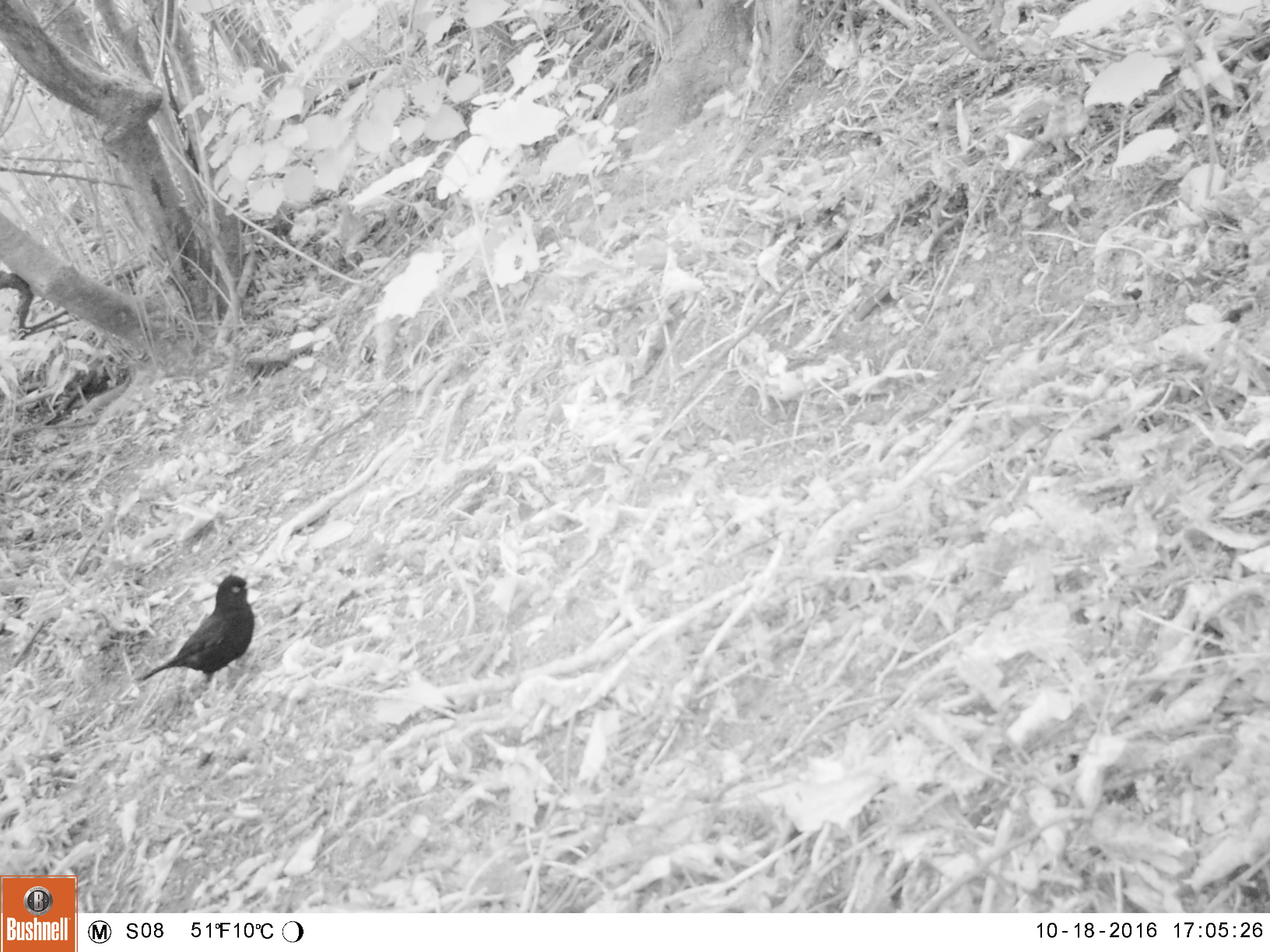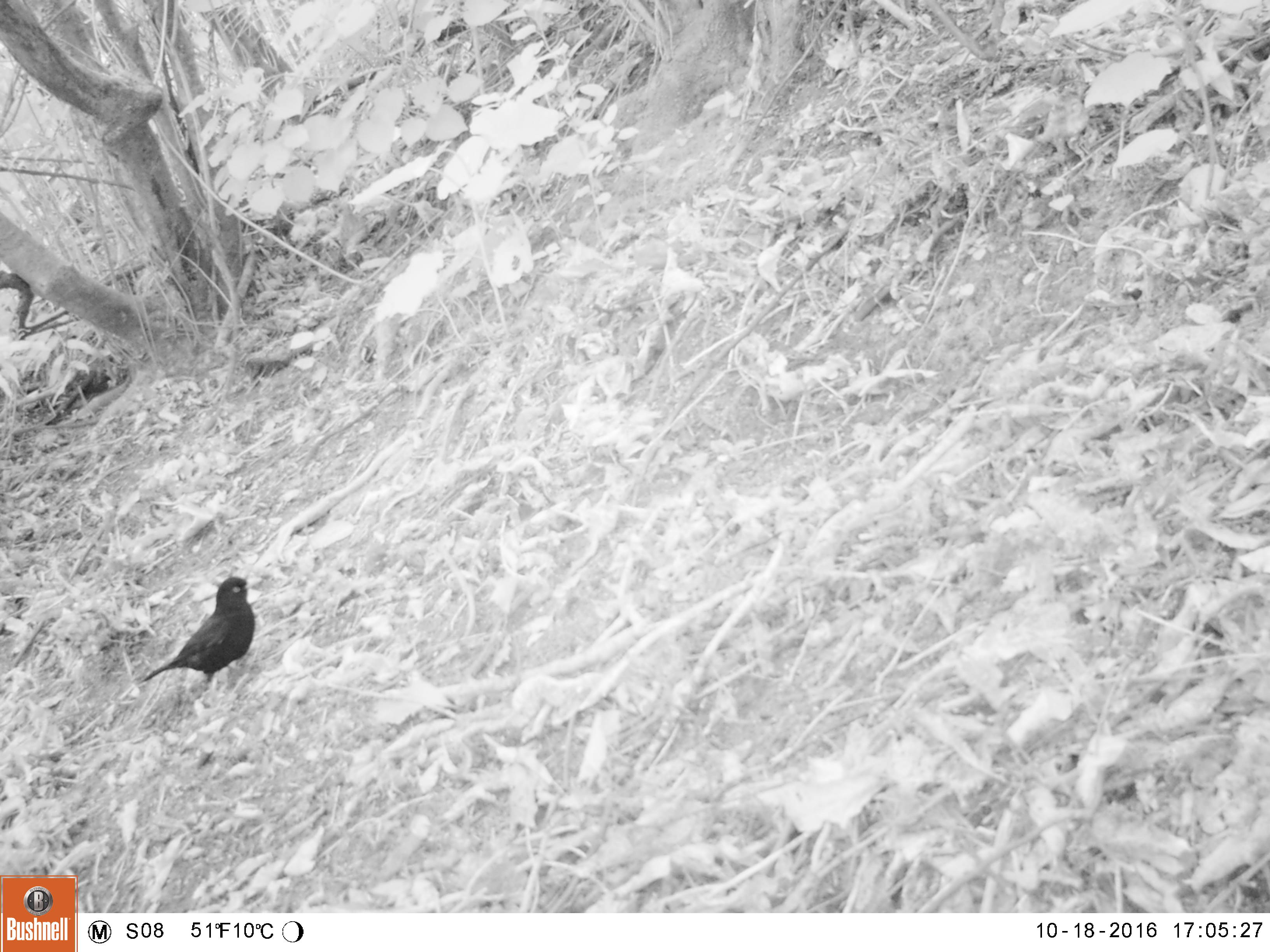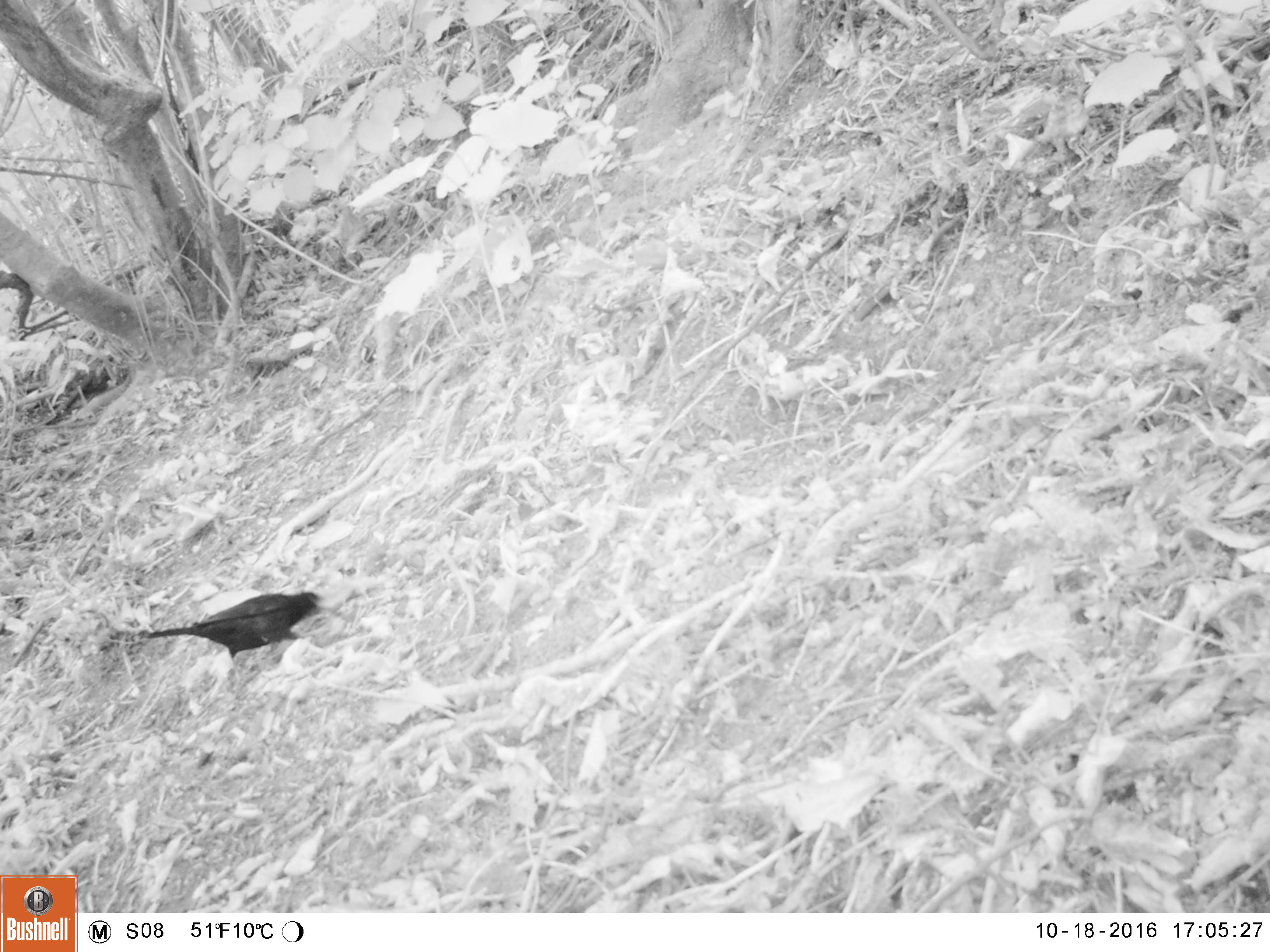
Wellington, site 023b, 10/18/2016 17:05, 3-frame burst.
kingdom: Animalia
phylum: Chordata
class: Aves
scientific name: Aves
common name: bird